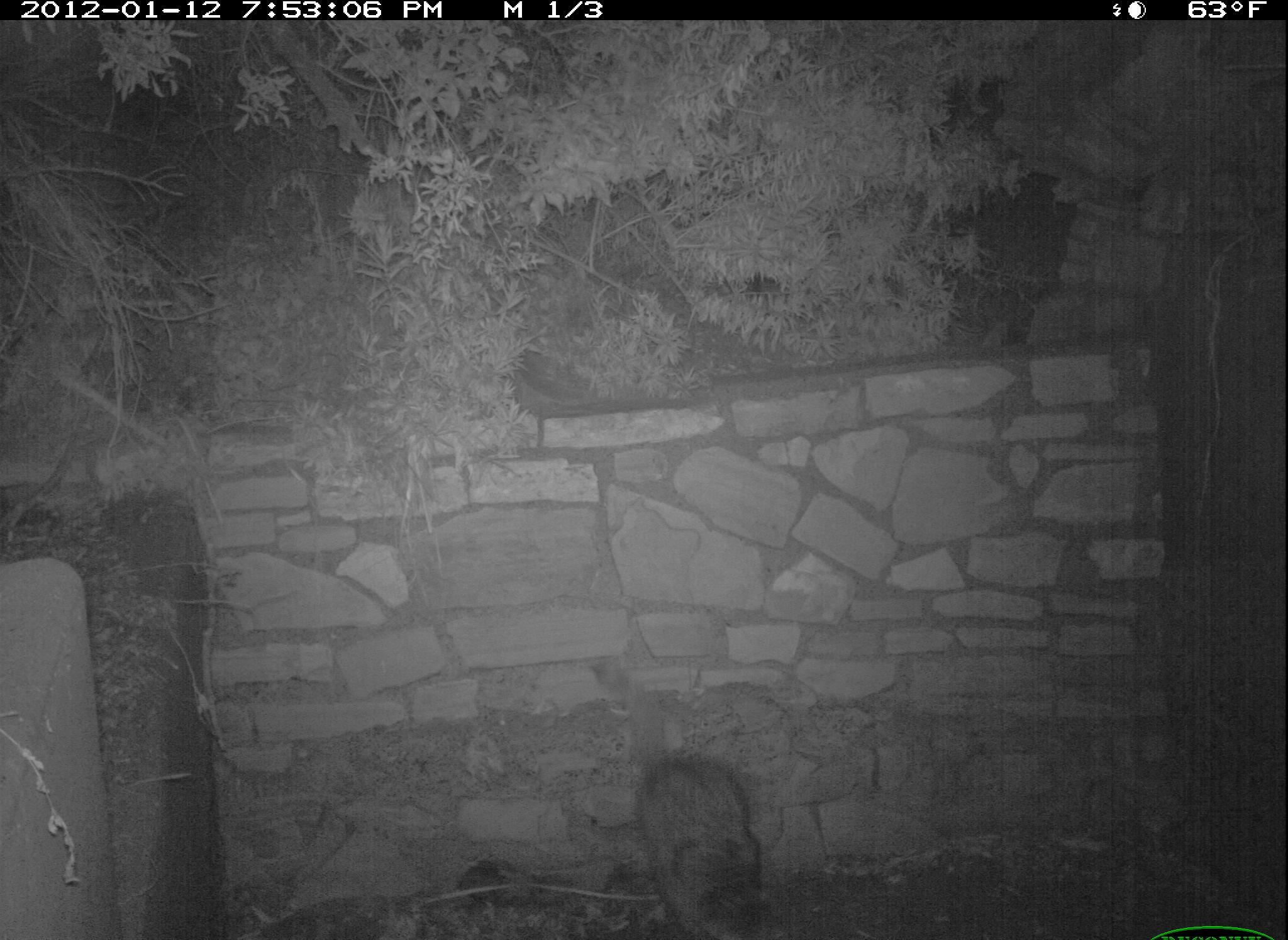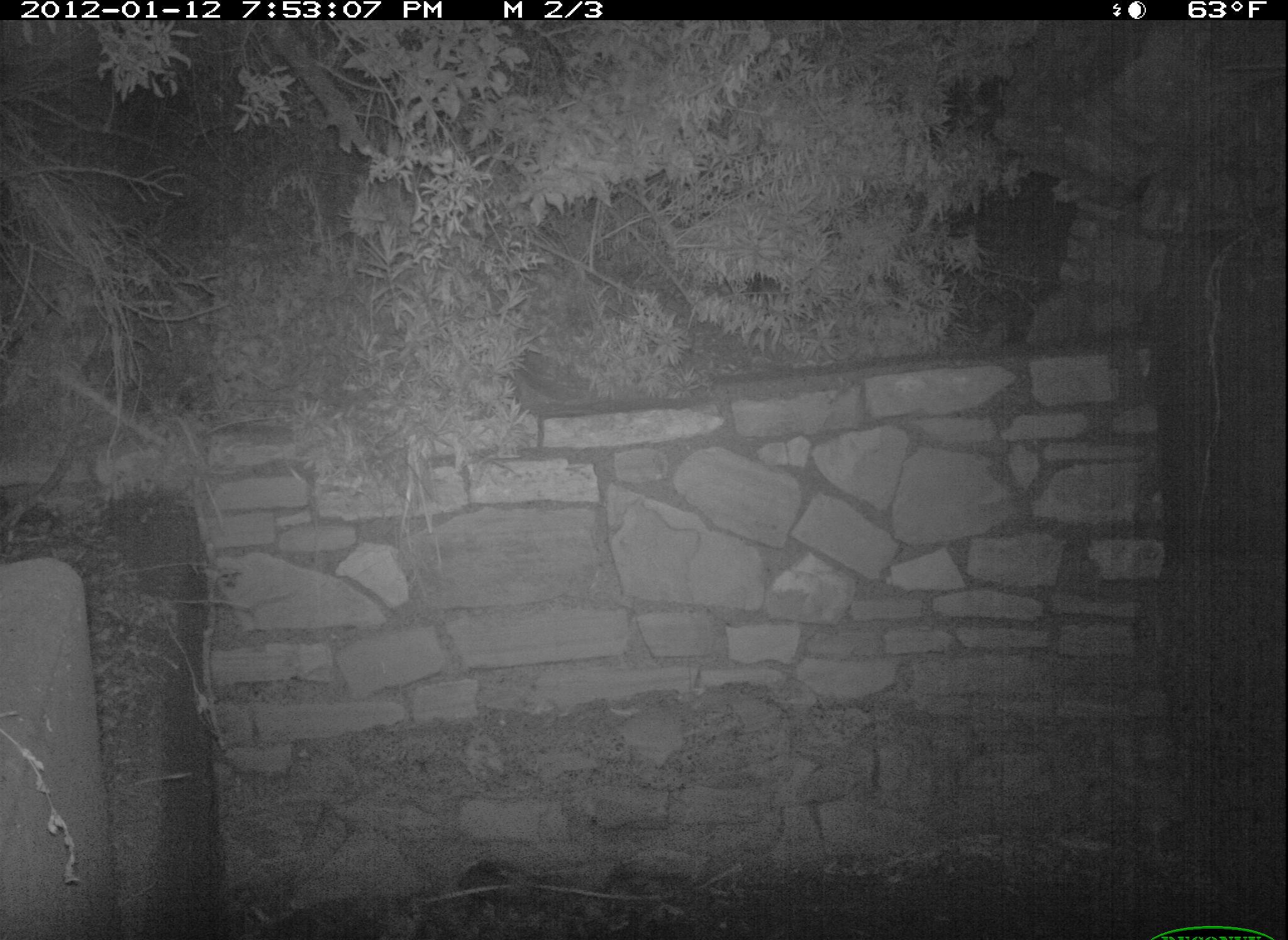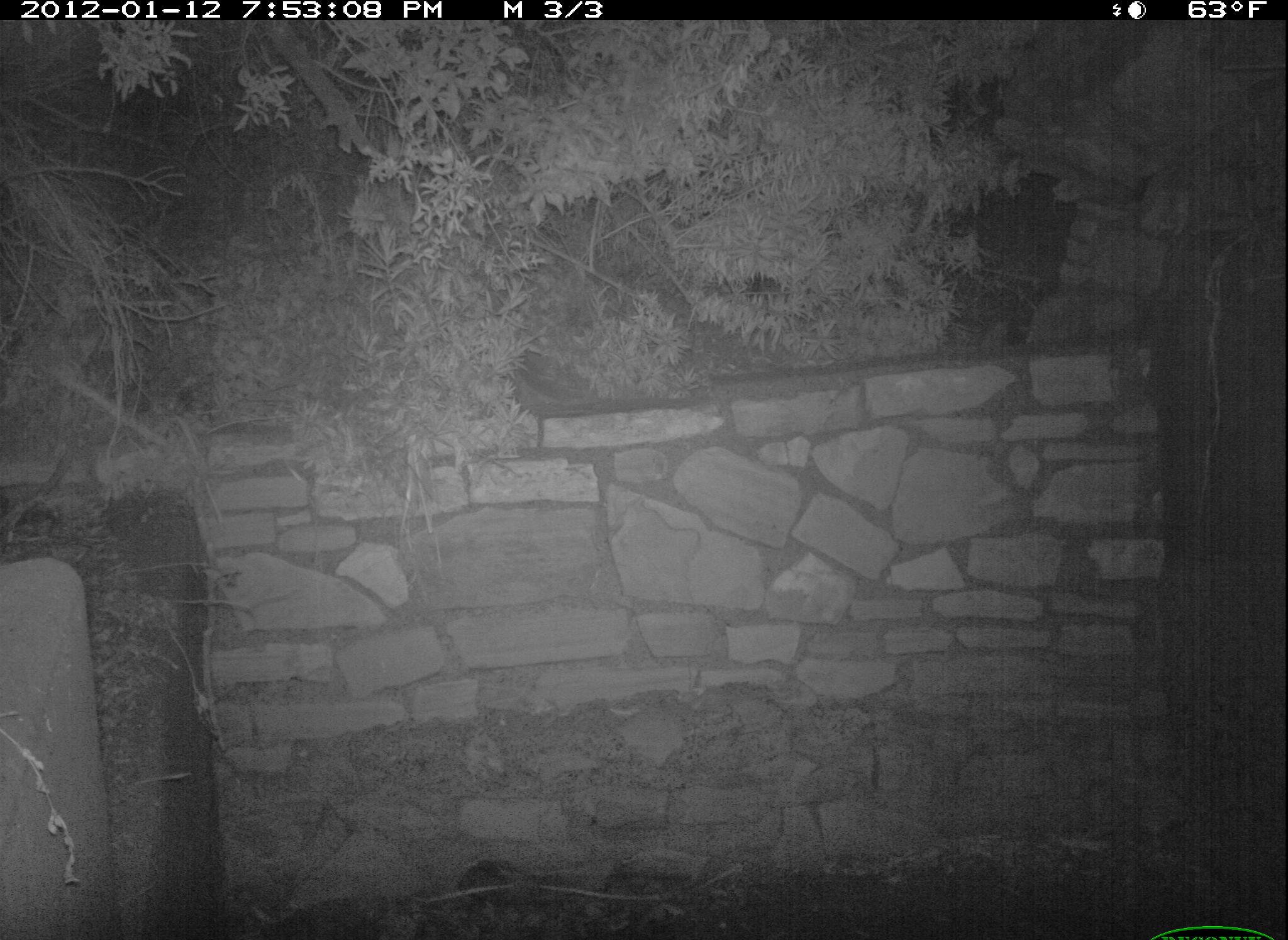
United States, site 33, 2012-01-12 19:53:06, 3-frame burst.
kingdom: Animalia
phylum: Chordata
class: Mammalia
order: Carnivora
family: Procyonidae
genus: Procyon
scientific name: Procyon lotor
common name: raccoon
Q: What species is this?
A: Raccoon (Procyon lotor).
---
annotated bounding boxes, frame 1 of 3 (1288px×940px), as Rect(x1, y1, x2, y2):
raccoon: Rect(620, 744, 791, 940)